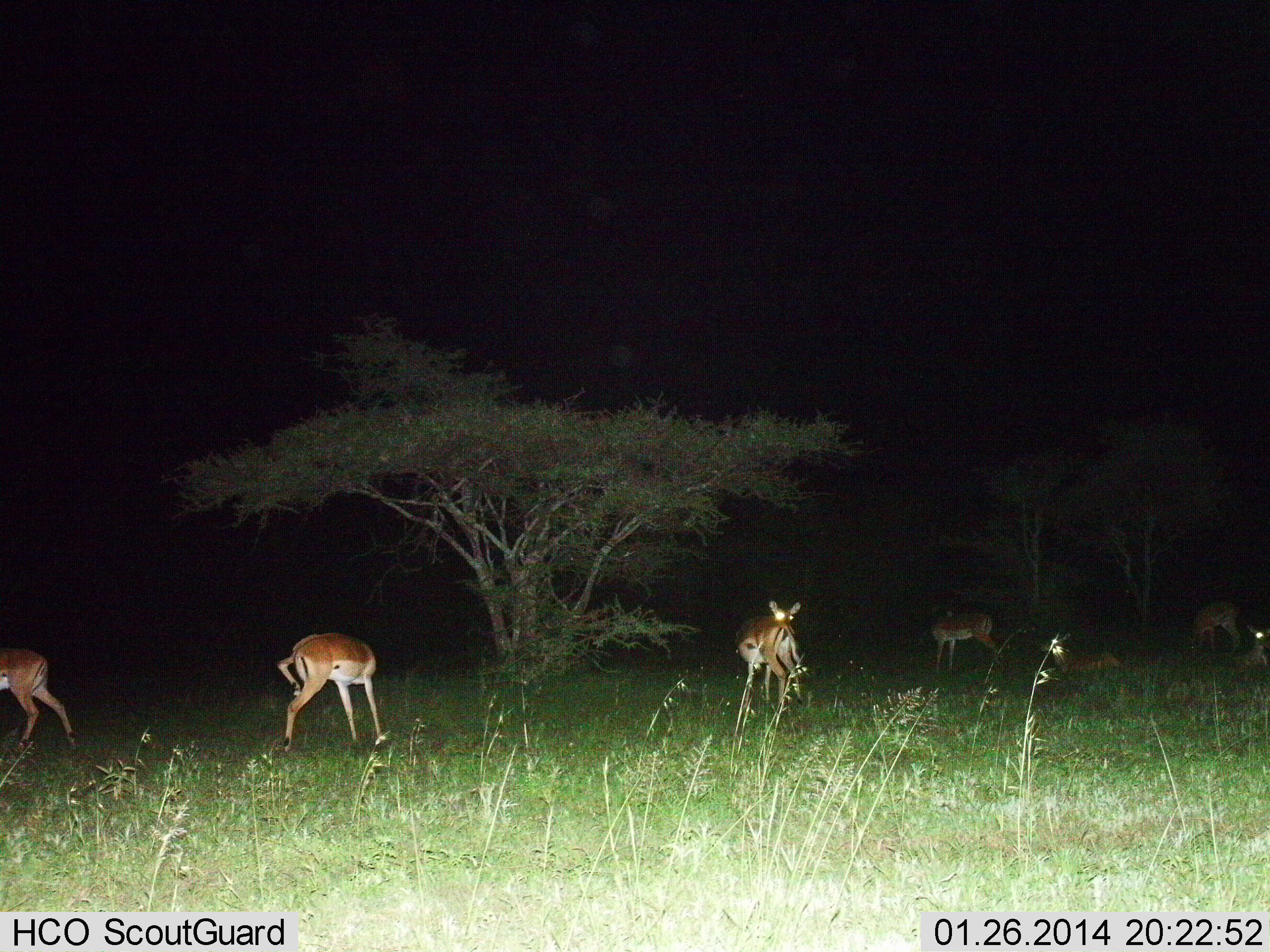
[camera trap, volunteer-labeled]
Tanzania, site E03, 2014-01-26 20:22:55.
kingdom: Animalia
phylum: Chordata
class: Mammalia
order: Artiodactyla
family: Bovidae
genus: Aepyceros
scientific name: Aepyceros melampus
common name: impala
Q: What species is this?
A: Impala (Aepyceros melampus).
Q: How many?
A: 7.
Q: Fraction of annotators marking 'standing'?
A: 100%.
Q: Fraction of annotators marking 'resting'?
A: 80%.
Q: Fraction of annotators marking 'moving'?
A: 40%.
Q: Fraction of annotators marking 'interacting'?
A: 0%.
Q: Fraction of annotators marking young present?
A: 0%.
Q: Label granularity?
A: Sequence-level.